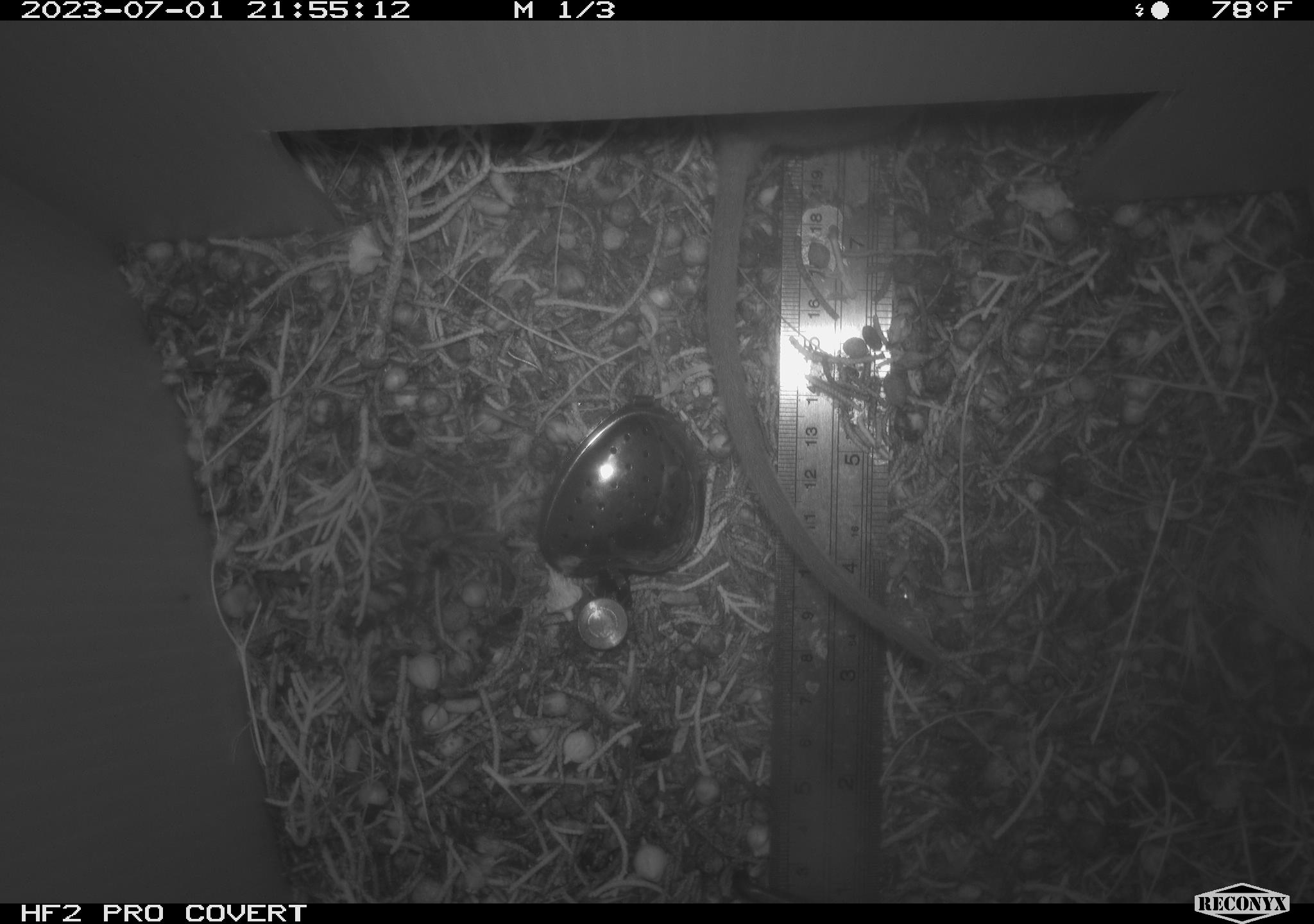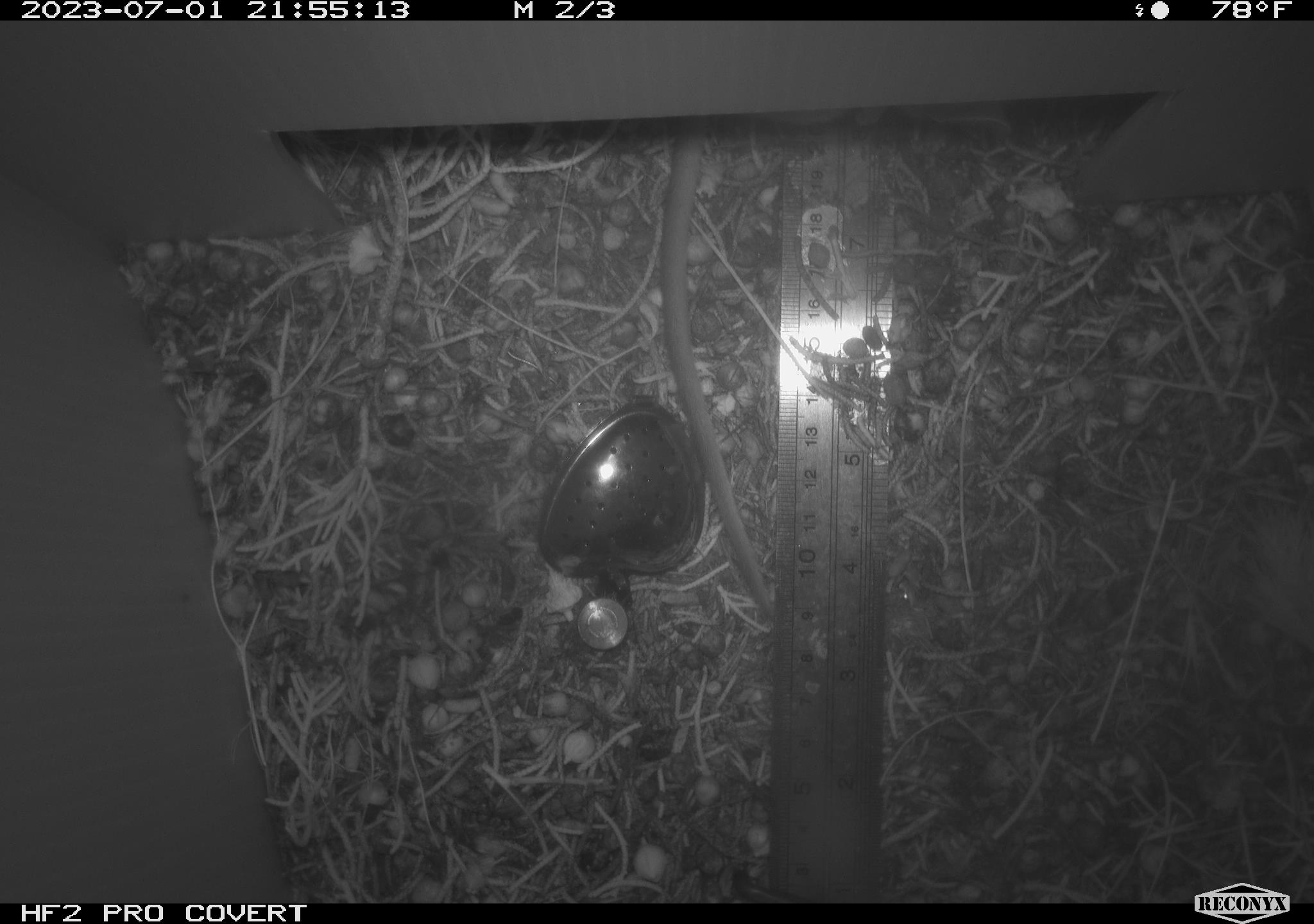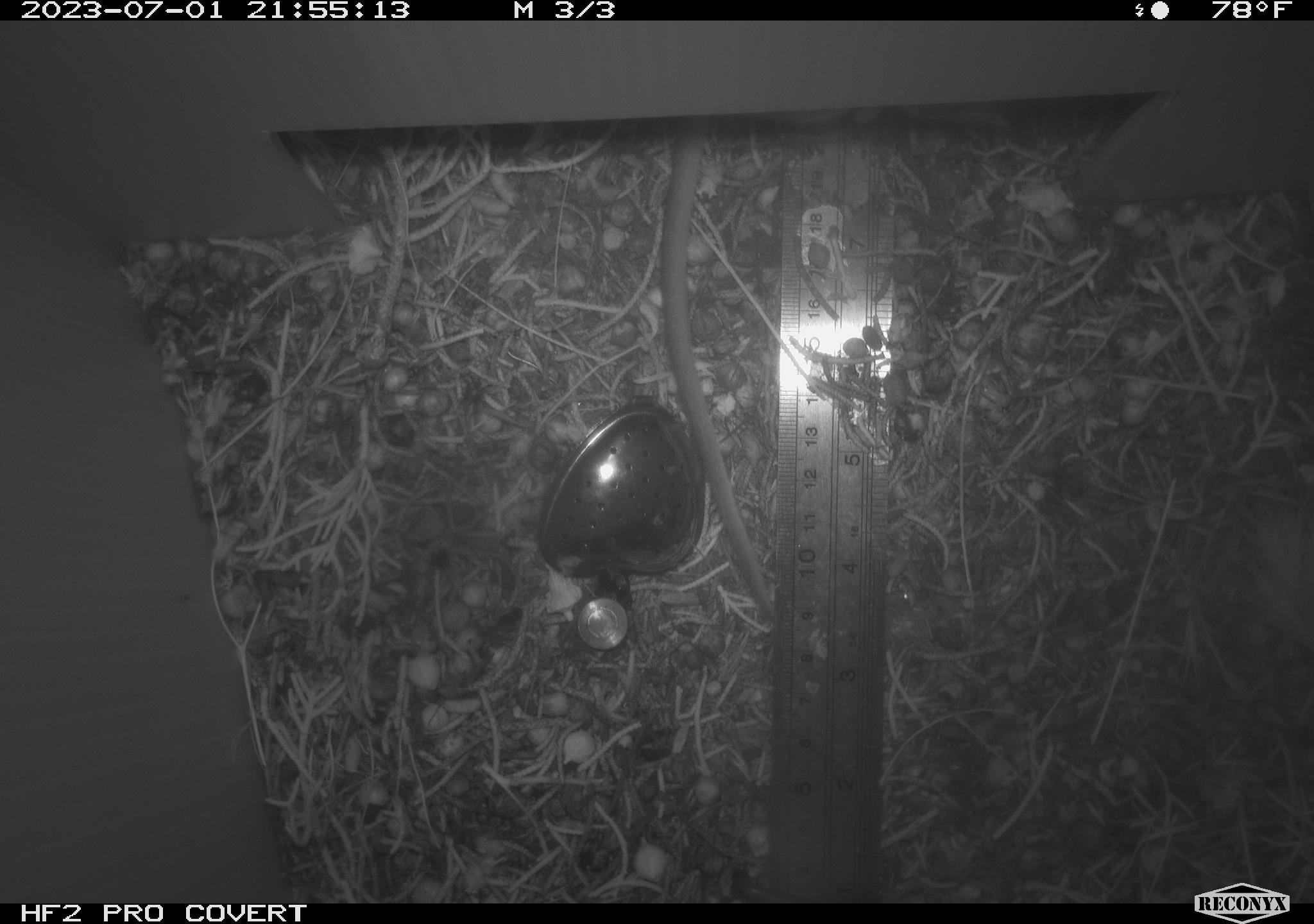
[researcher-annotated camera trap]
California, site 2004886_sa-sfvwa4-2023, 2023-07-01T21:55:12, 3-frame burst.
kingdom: Animalia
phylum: Chordata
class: Mammalia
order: Rodentia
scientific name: Rodentia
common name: rodent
Rodent (Rodentia).